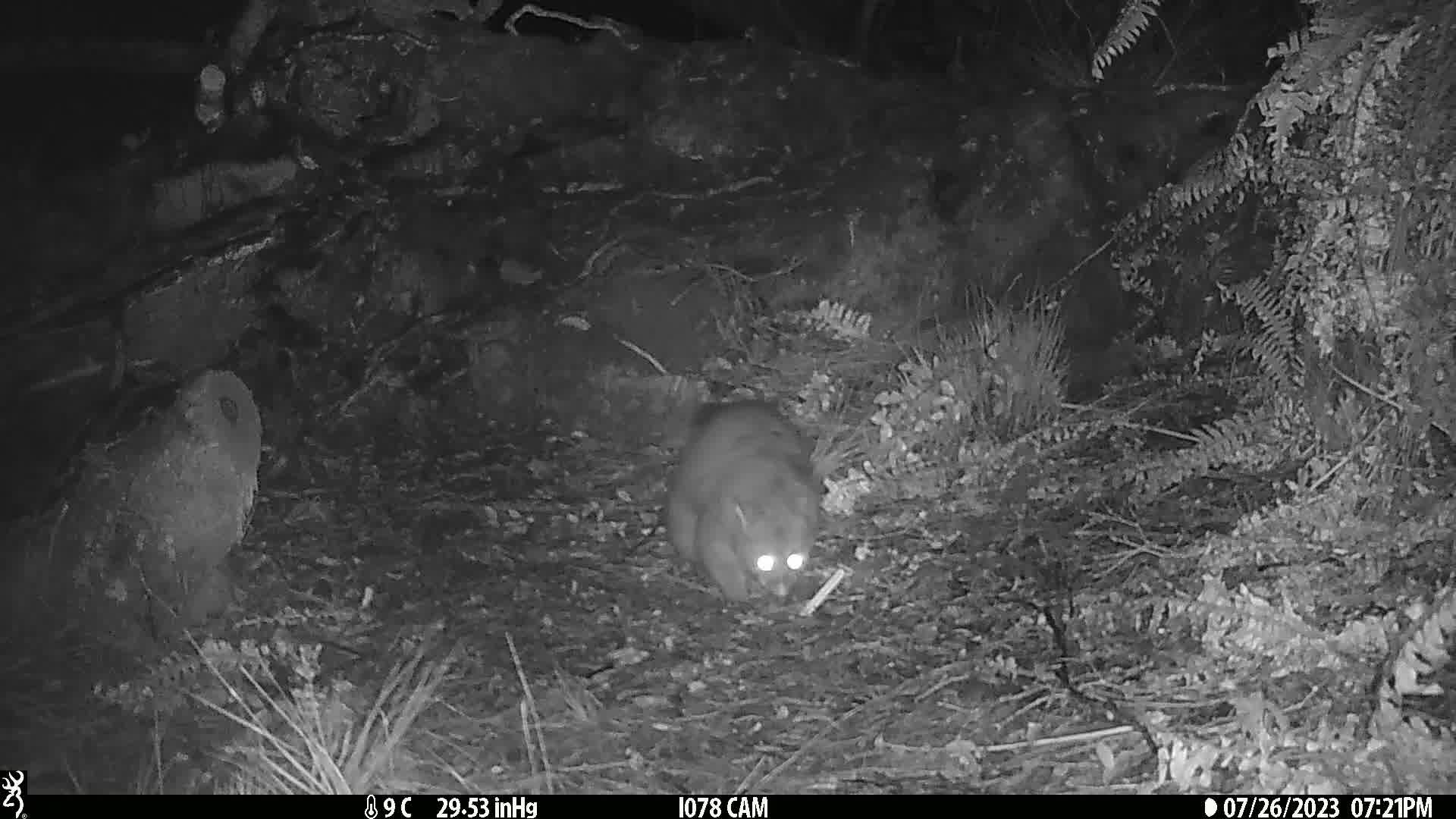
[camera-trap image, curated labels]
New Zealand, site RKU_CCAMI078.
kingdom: Animalia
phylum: Chordata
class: Mammalia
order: Diprotodontia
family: Phalangeridae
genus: Trichosurus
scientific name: Trichosurus vulpecula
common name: common brushtail possum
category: possum